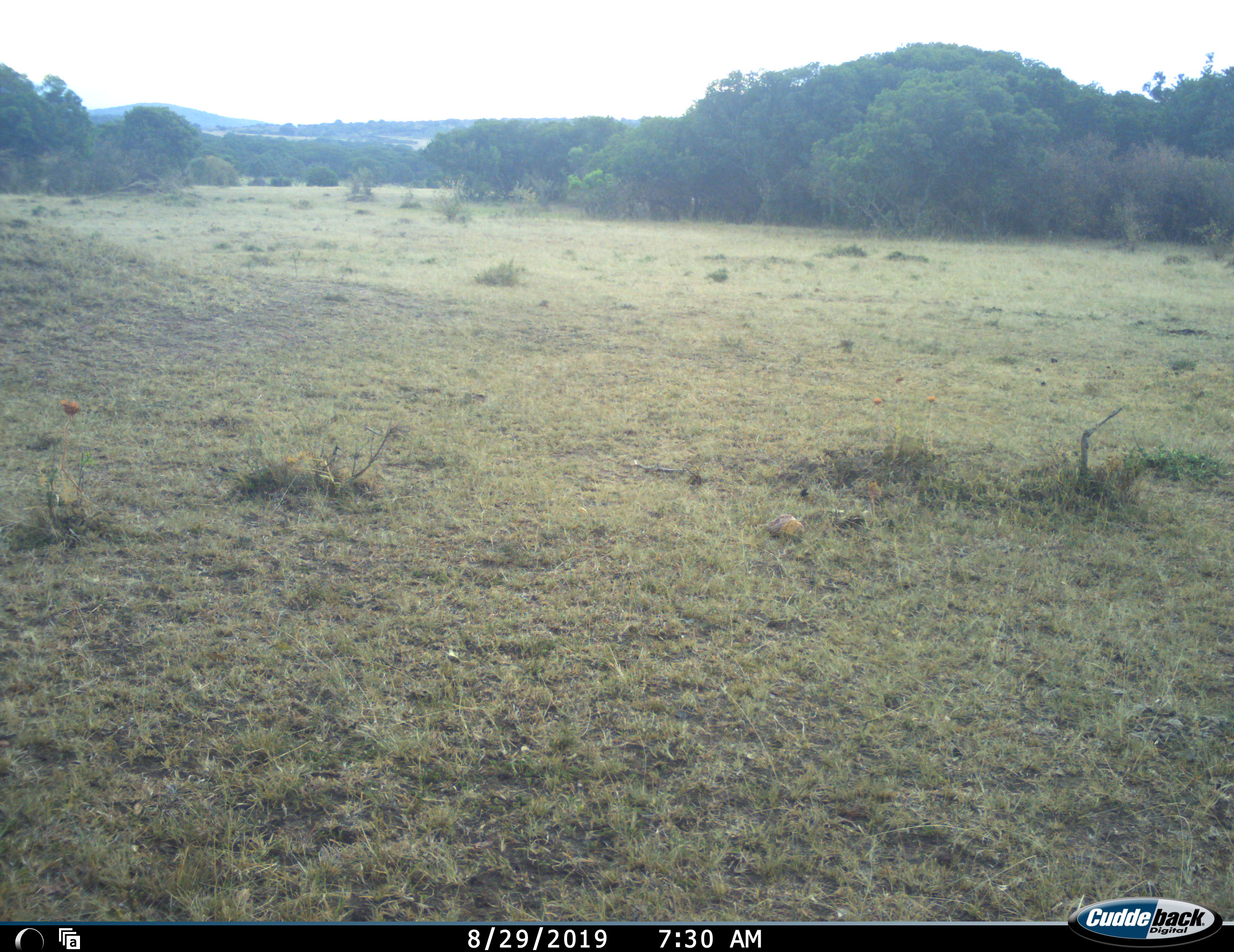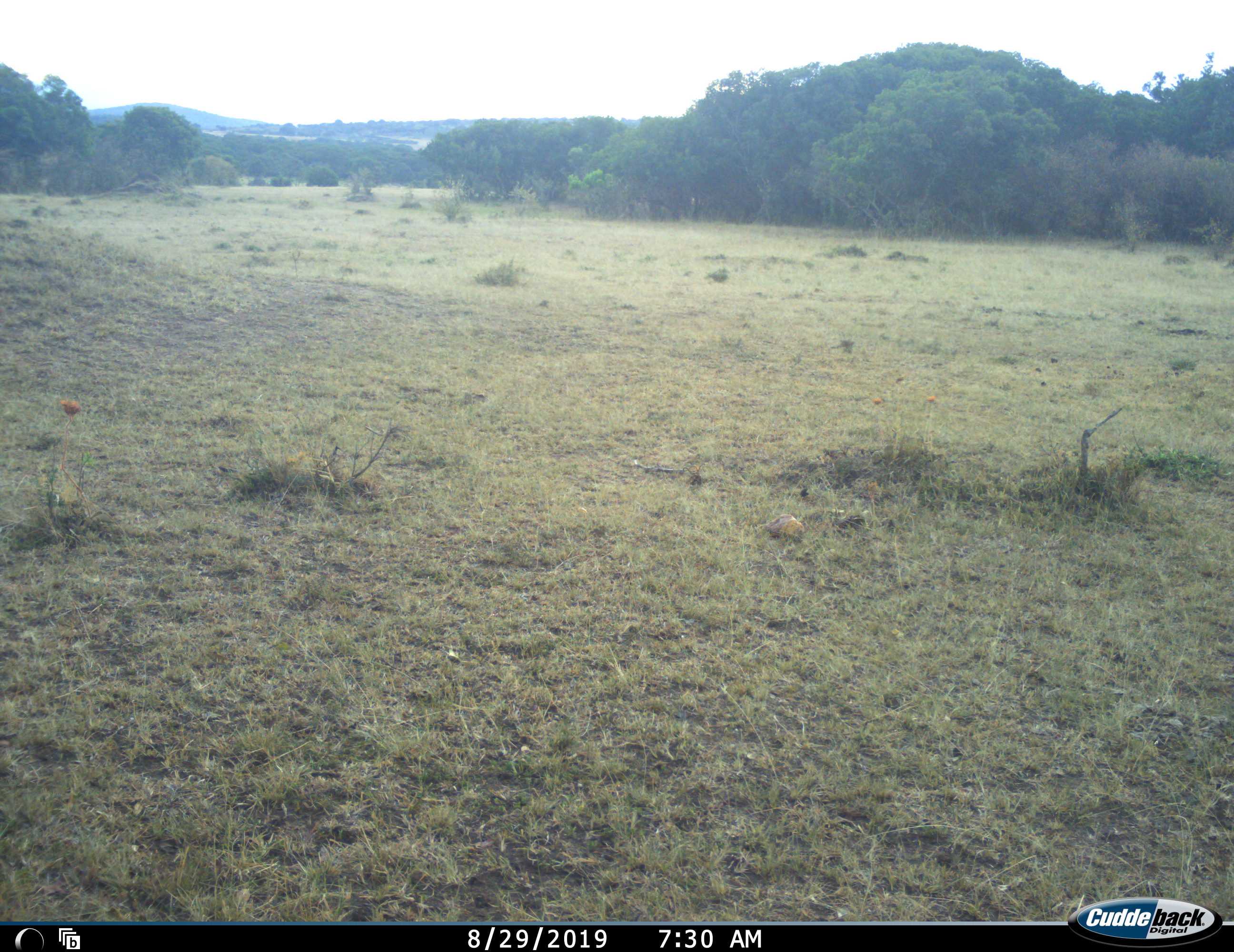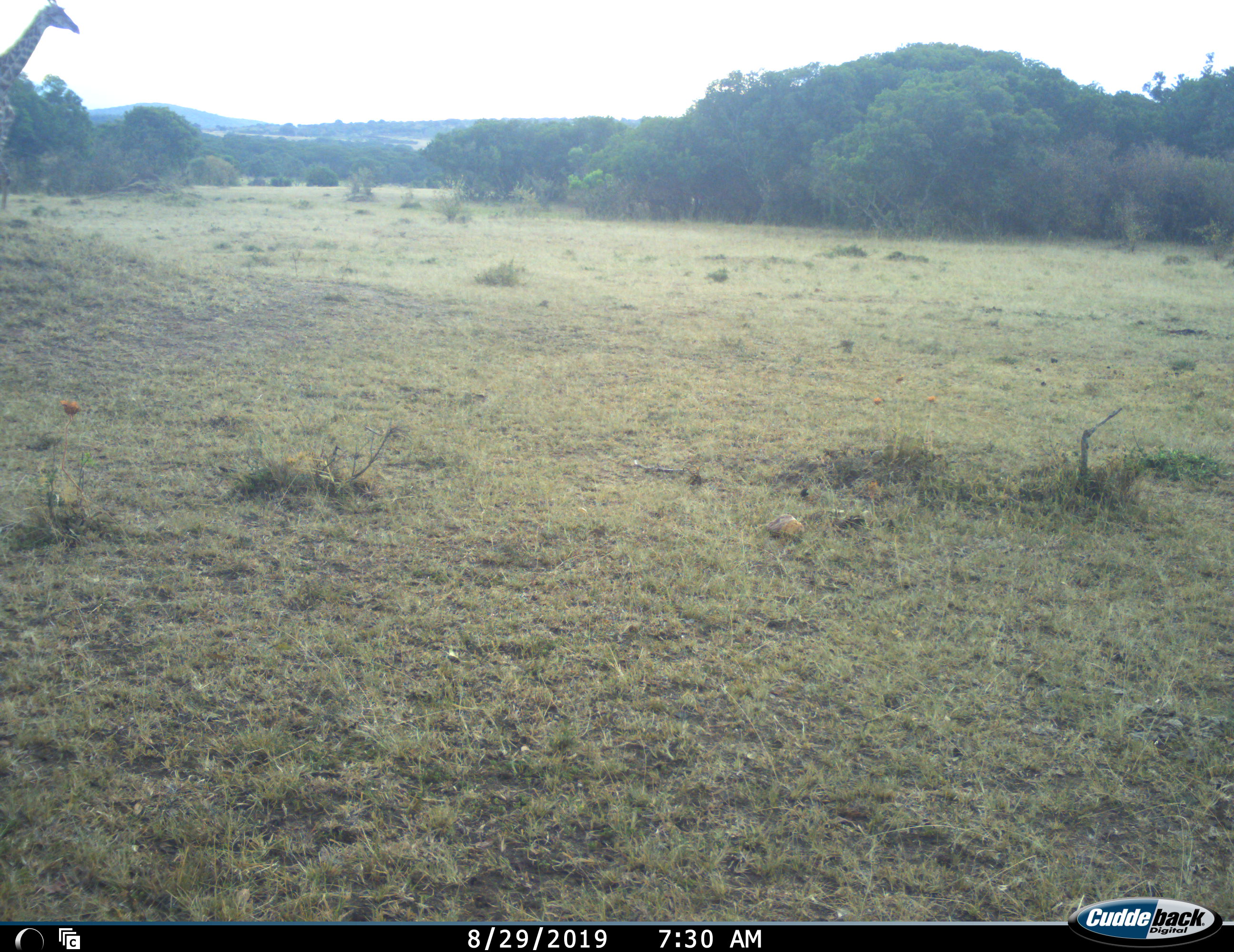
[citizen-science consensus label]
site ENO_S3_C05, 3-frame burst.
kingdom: Animalia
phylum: Chordata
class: Mammalia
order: Artiodactyla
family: Giraffidae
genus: Giraffa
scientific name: Giraffa camelopardalis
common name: giraffe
Giraffe (Giraffa camelopardalis), count 1. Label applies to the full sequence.